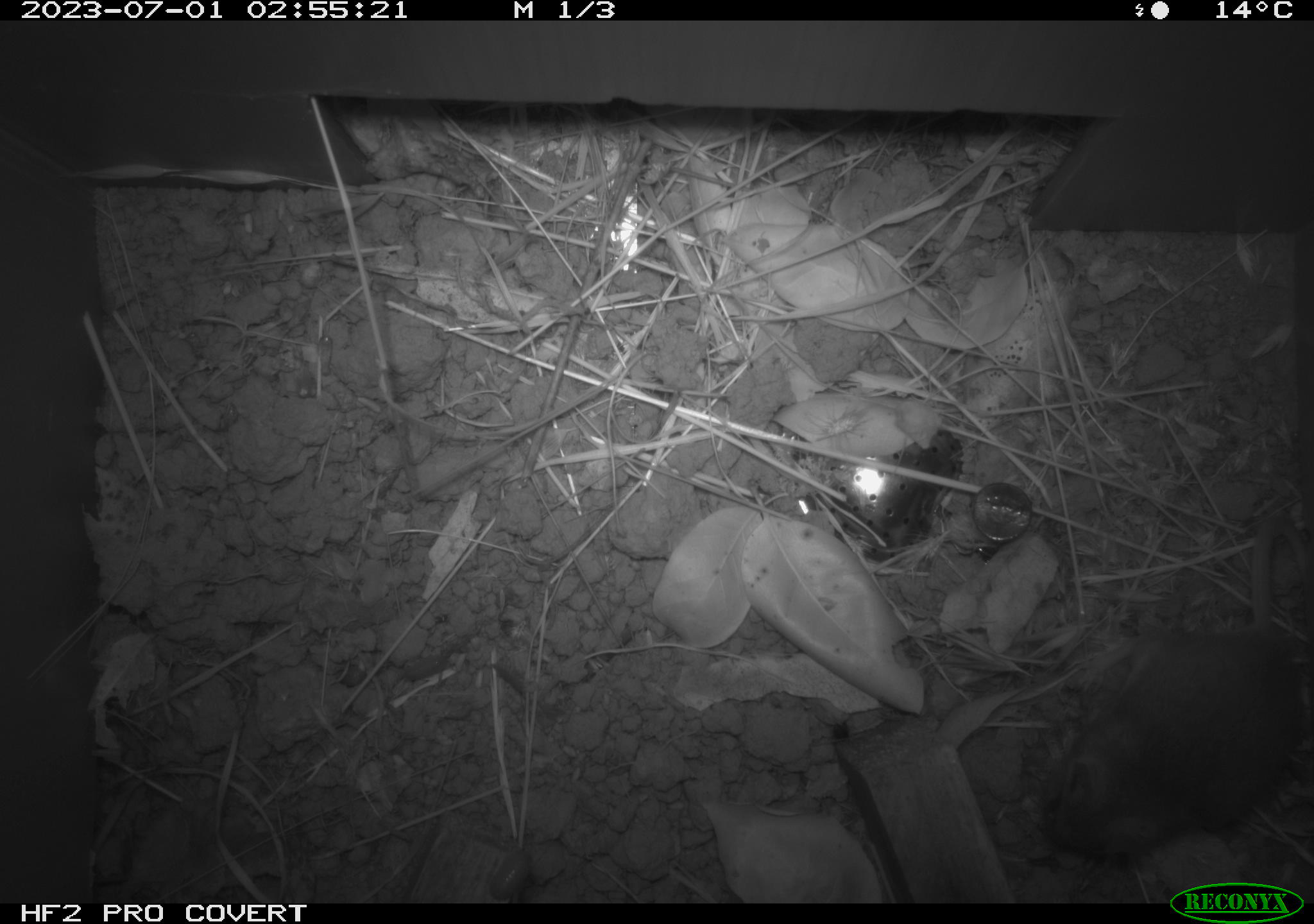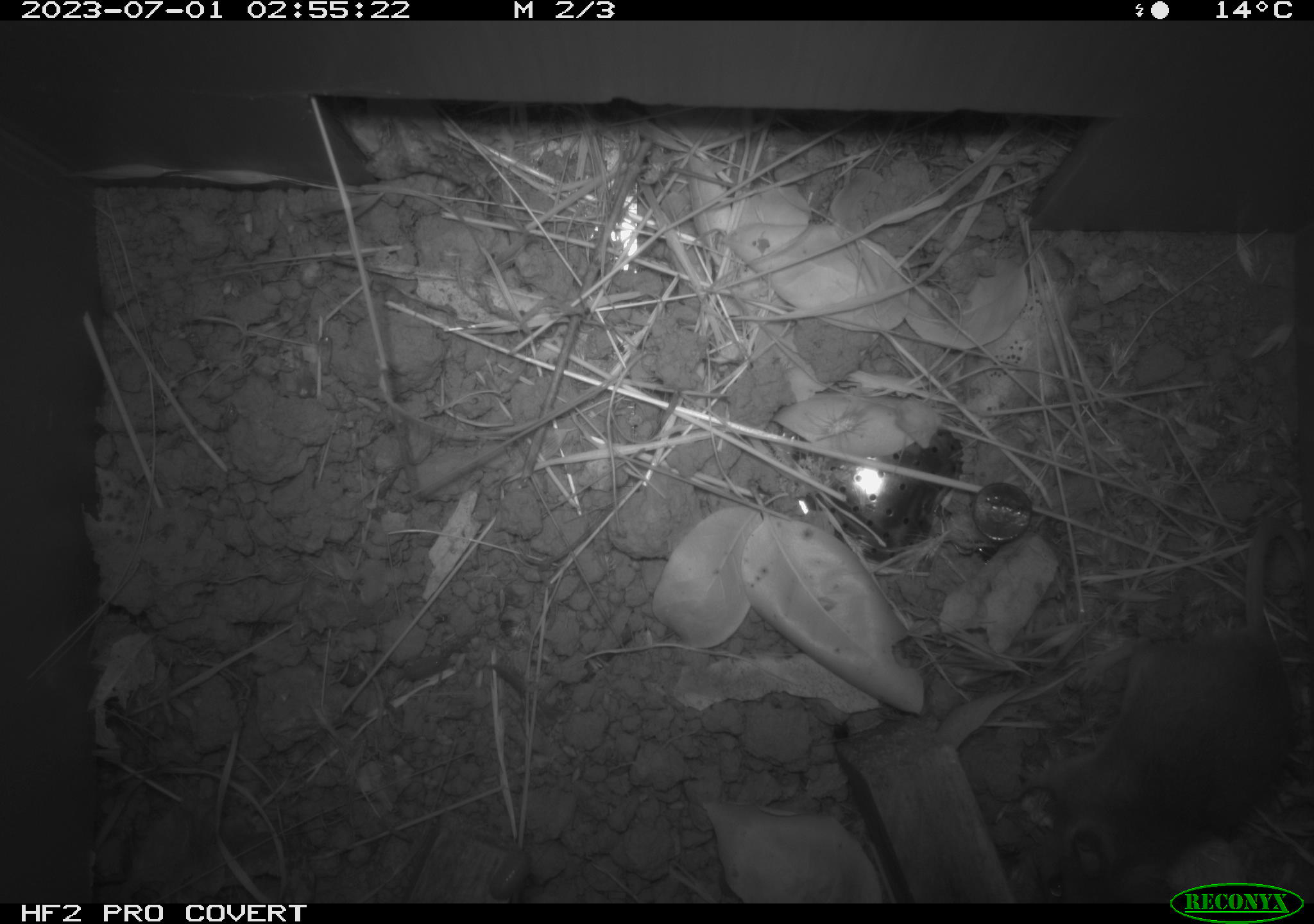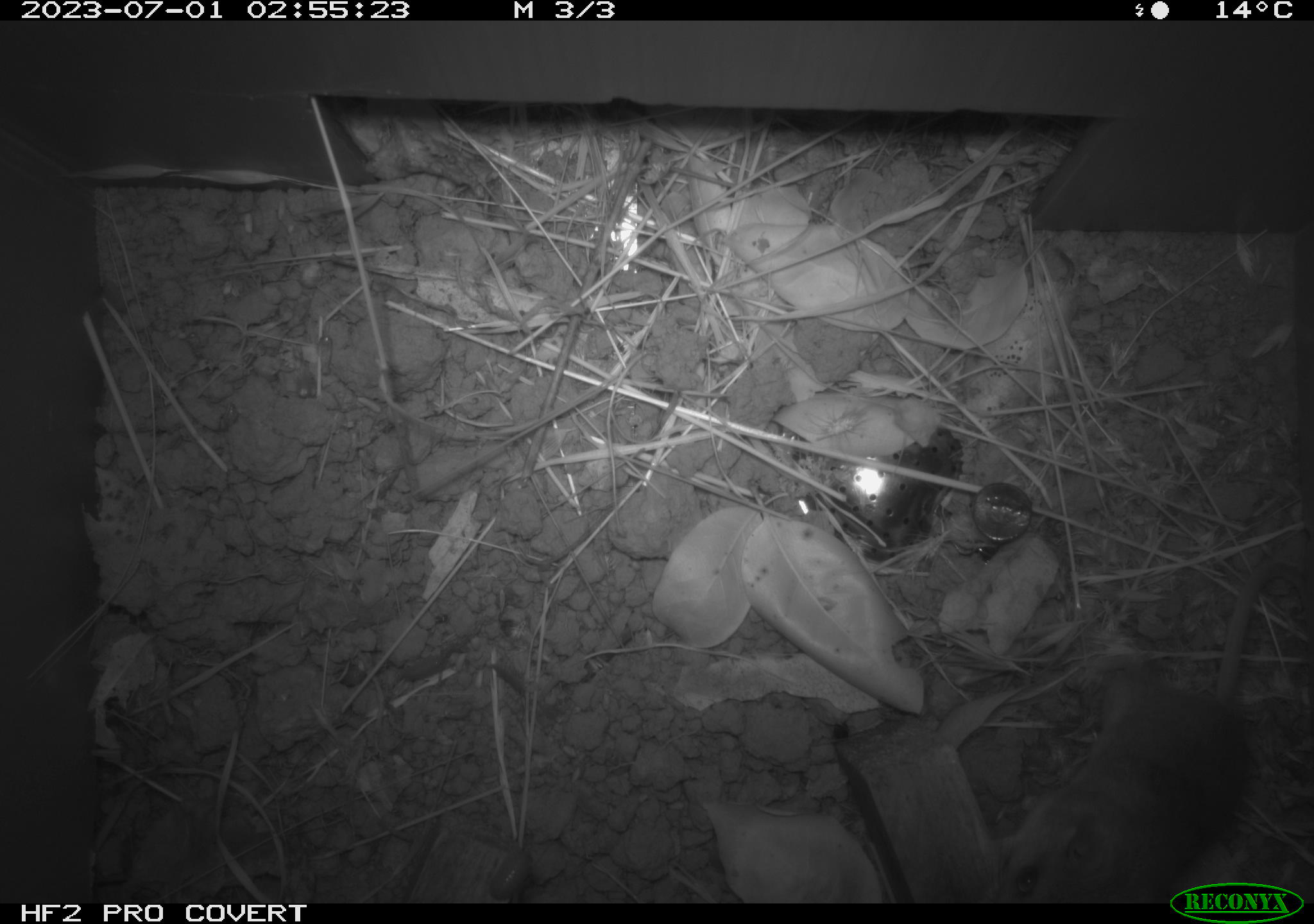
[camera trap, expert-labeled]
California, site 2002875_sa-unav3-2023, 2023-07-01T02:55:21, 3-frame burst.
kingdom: Animalia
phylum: Chordata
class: Mammalia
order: Rodentia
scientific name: Rodentia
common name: mouse species